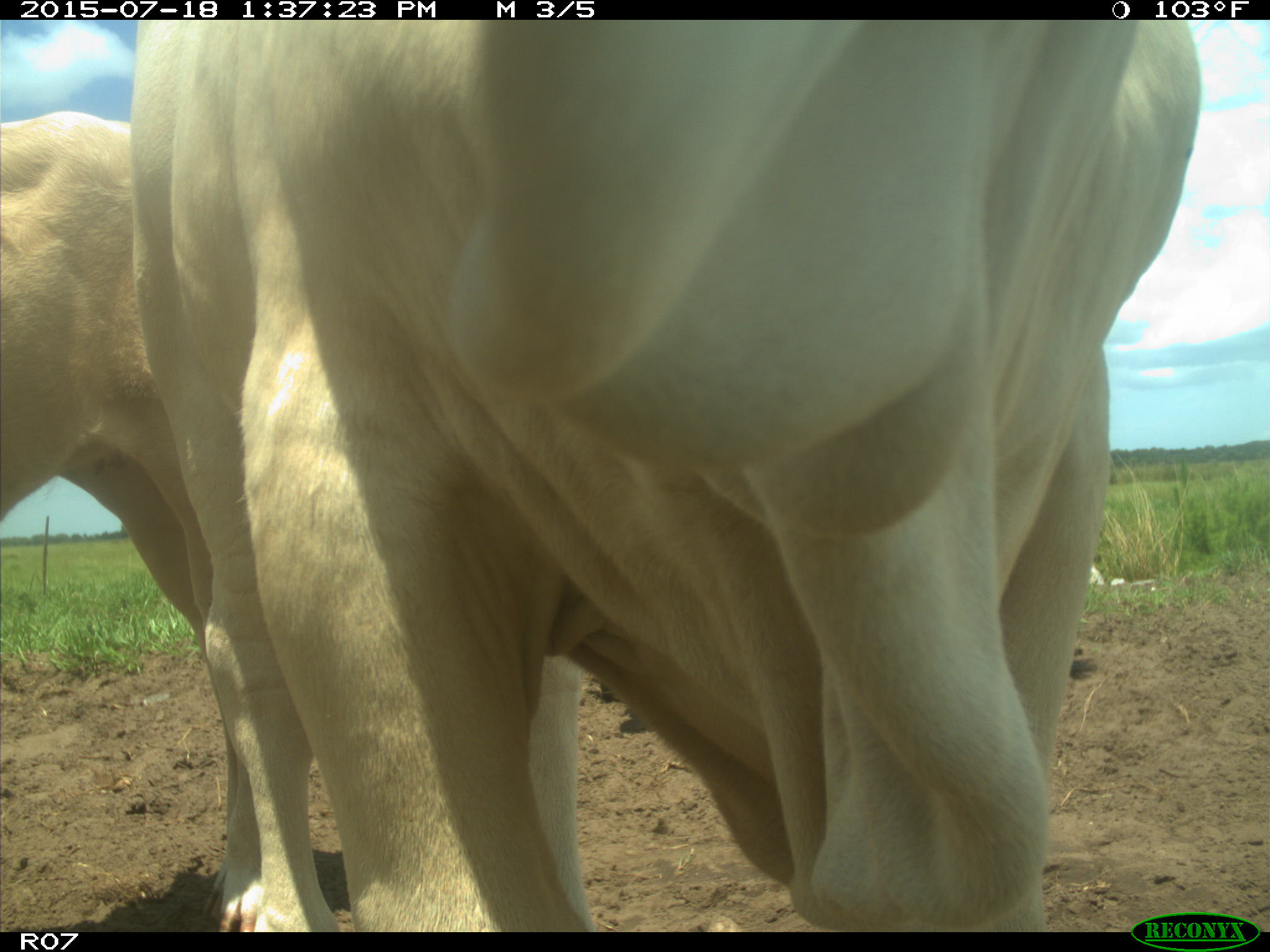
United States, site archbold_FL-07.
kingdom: Animalia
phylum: Chordata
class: Mammalia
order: Artiodactyla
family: Bovidae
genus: Bos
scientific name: Bos taurus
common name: domestic cow